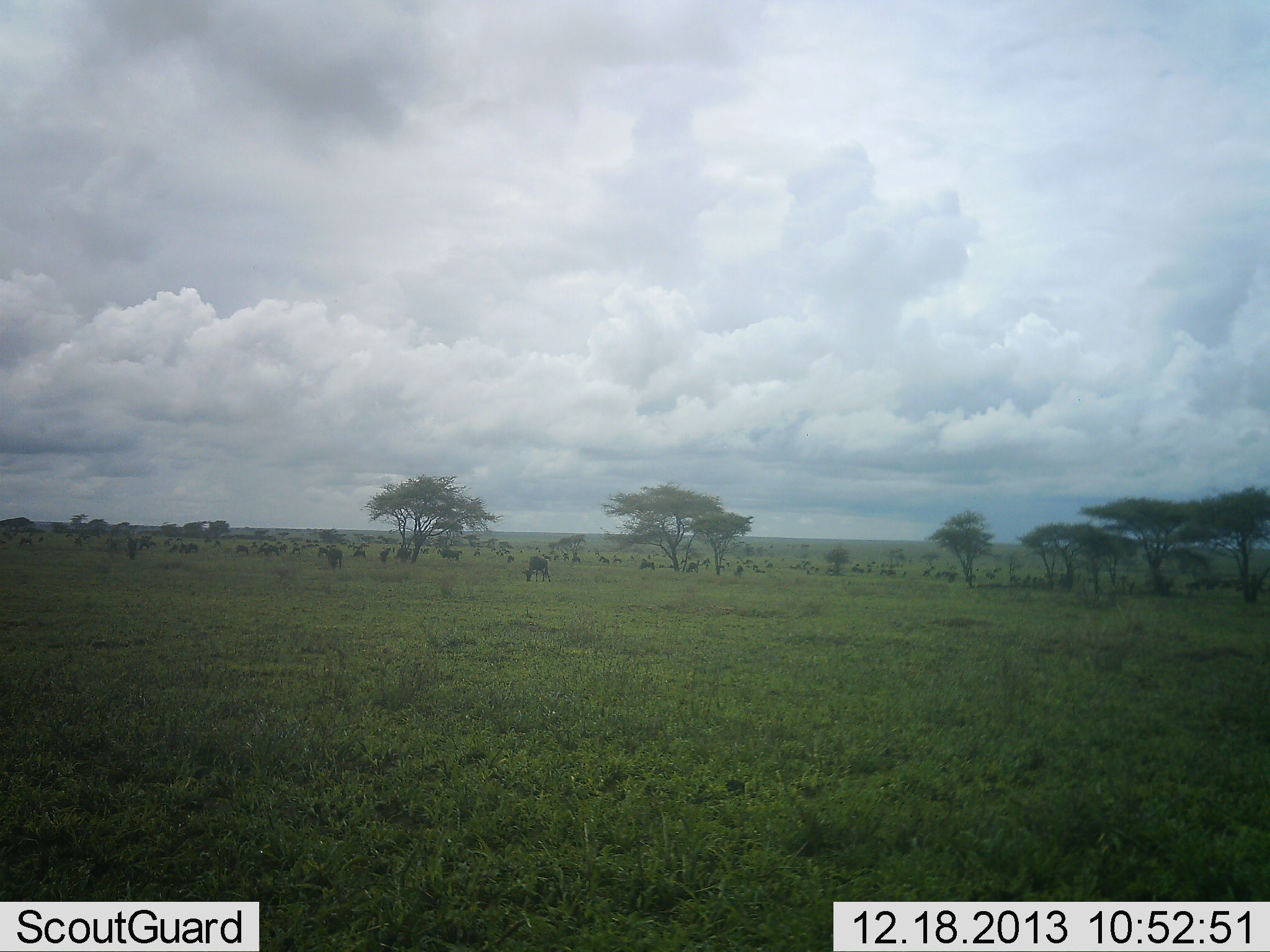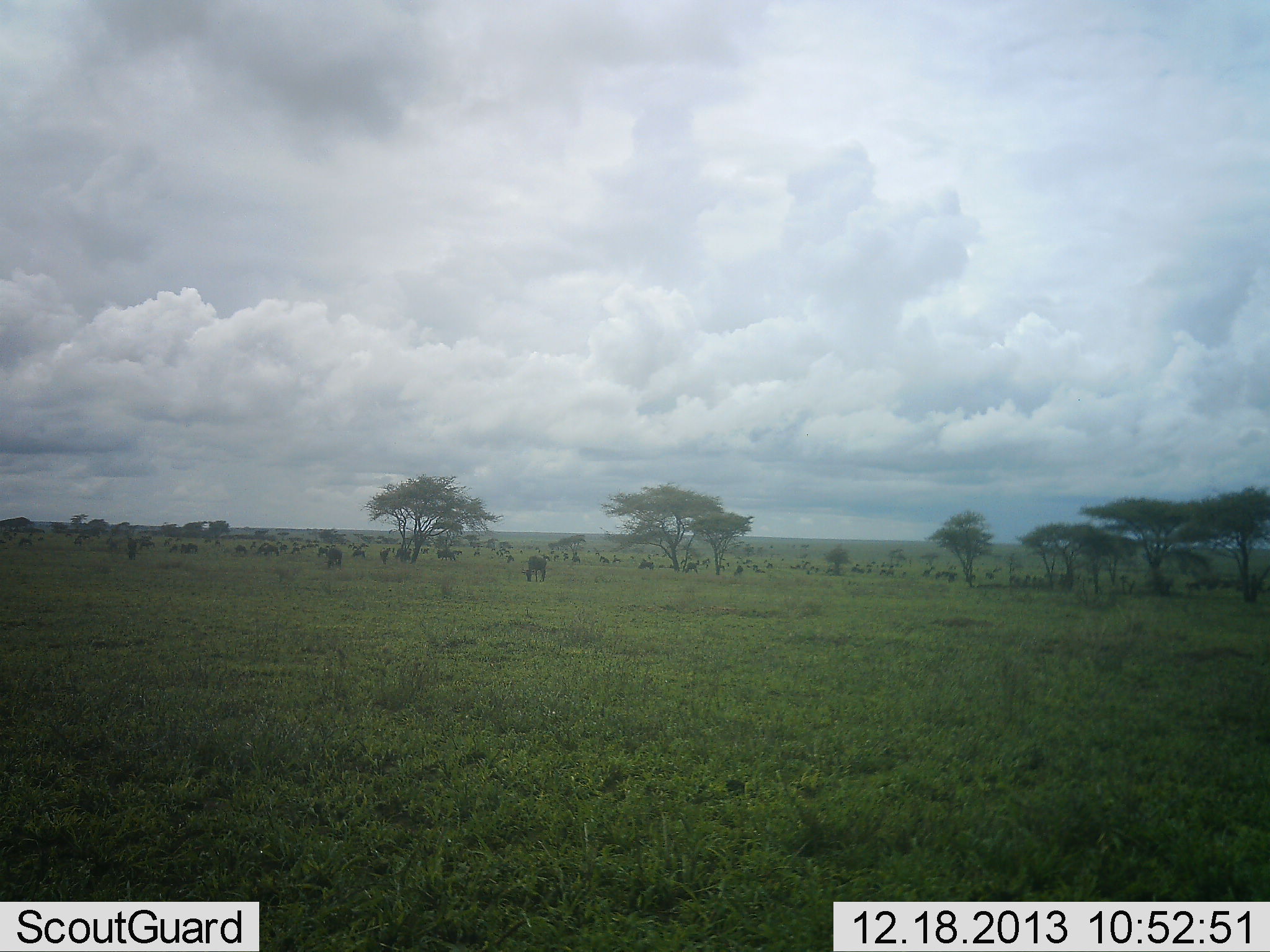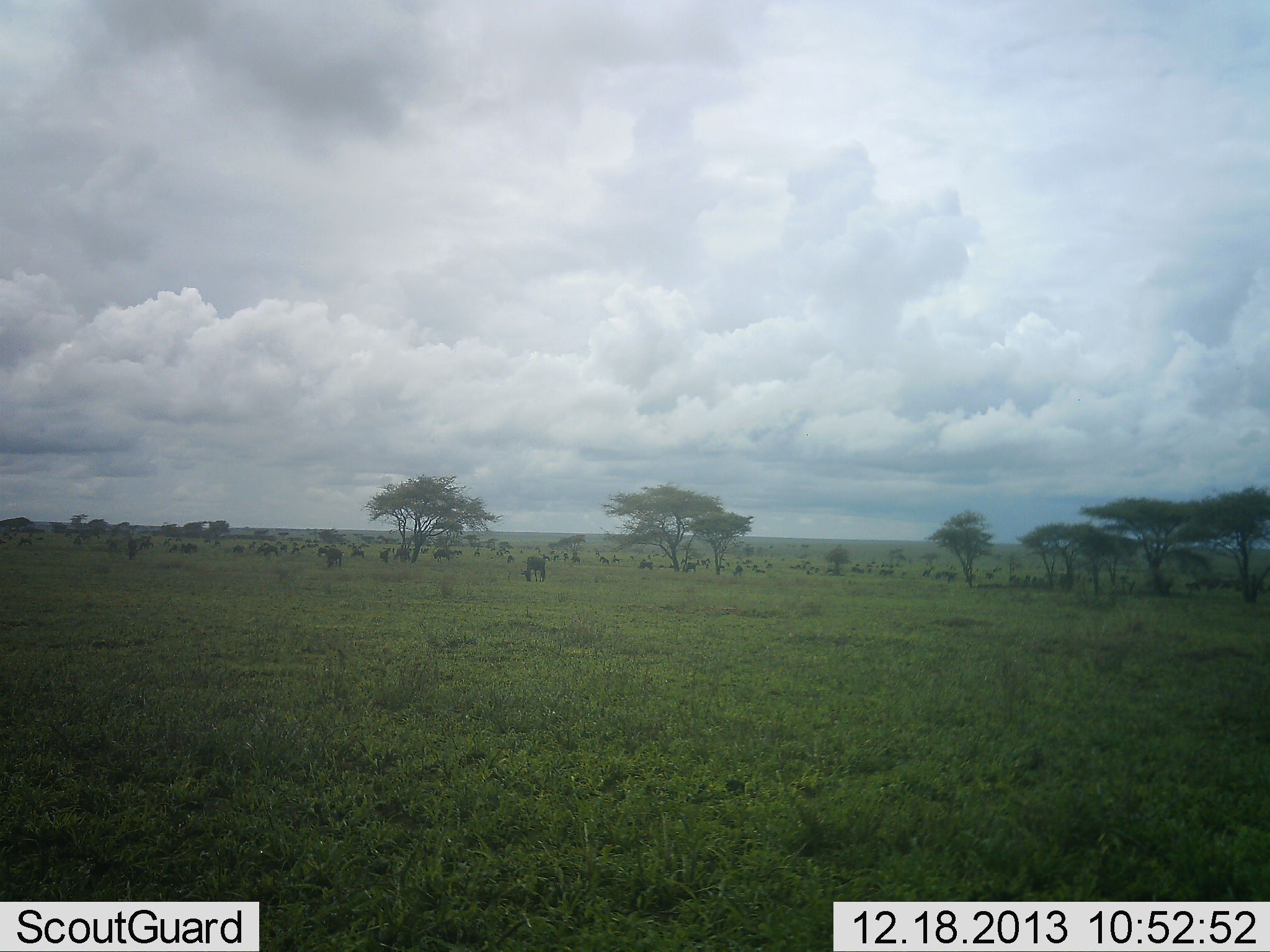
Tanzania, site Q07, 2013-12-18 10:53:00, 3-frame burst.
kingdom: Animalia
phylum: Chordata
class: Mammalia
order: Artiodactyla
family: Bovidae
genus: Connochaetes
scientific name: Connochaetes taurinus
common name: blue wildebeest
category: wildebeest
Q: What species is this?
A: Wildebeest (blue wildebeest) (Connochaetes taurinus).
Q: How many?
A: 11-50.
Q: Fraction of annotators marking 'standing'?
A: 41%.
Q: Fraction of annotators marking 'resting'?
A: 10%.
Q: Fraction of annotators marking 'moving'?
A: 29%.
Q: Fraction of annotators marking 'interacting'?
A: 2%.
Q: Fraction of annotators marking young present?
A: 2%.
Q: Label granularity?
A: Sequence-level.